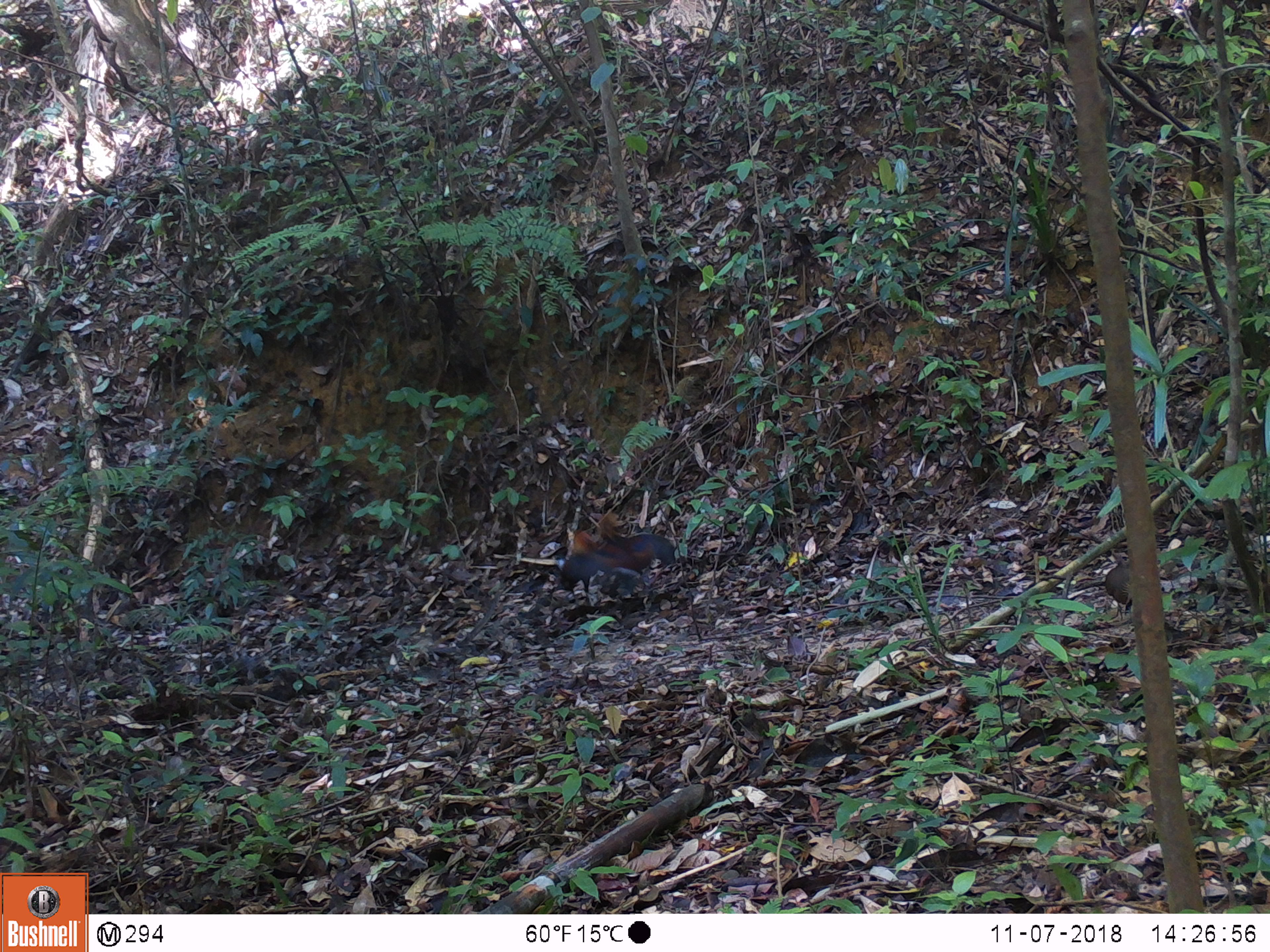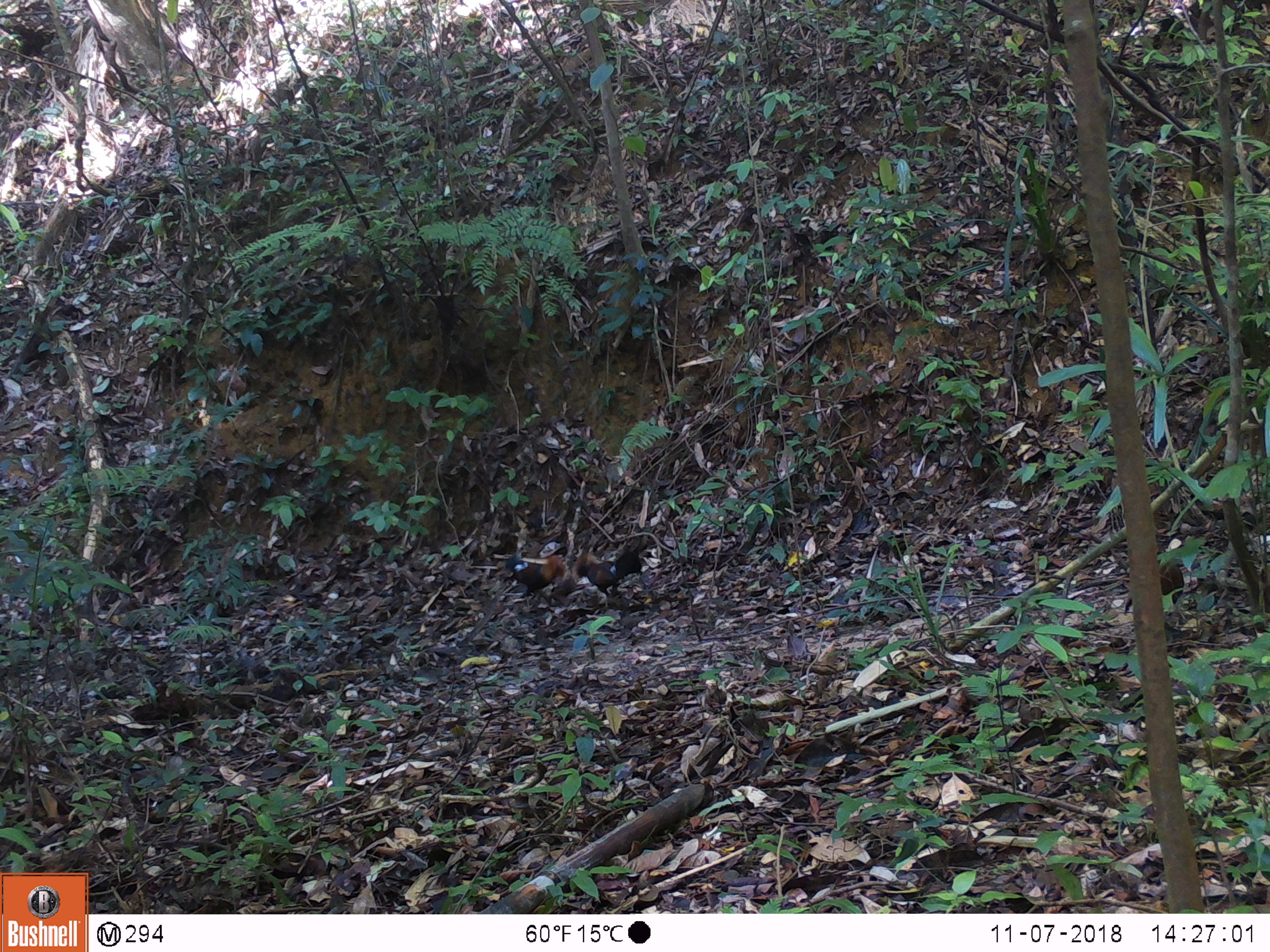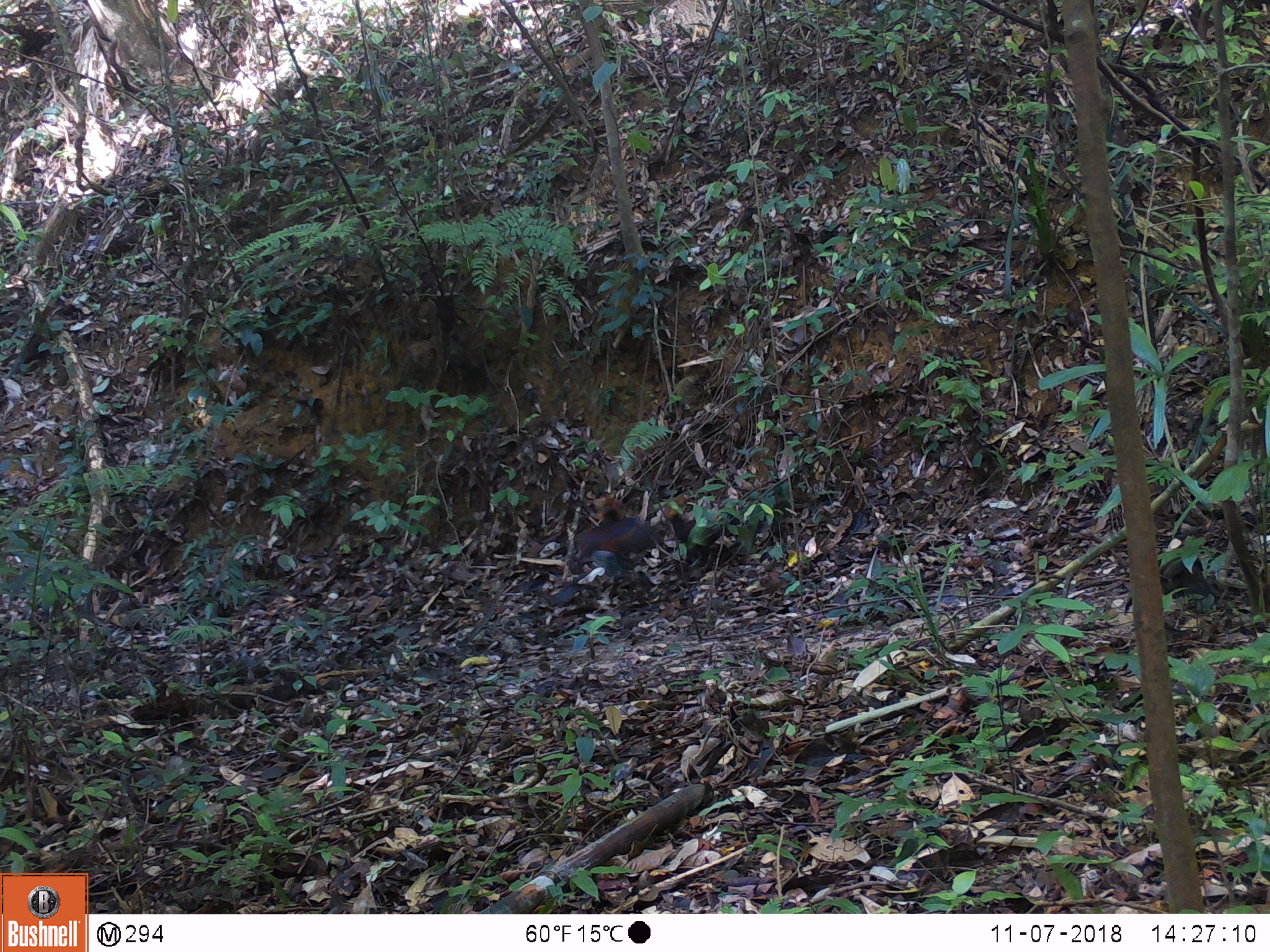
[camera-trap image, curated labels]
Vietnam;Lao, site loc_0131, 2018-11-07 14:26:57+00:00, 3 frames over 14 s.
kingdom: Animalia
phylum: Chordata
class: Aves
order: Galliformes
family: Phasianidae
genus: Gallus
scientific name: Gallus gallus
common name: red junglefowl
Red junglefowl (Gallus gallus). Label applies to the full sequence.